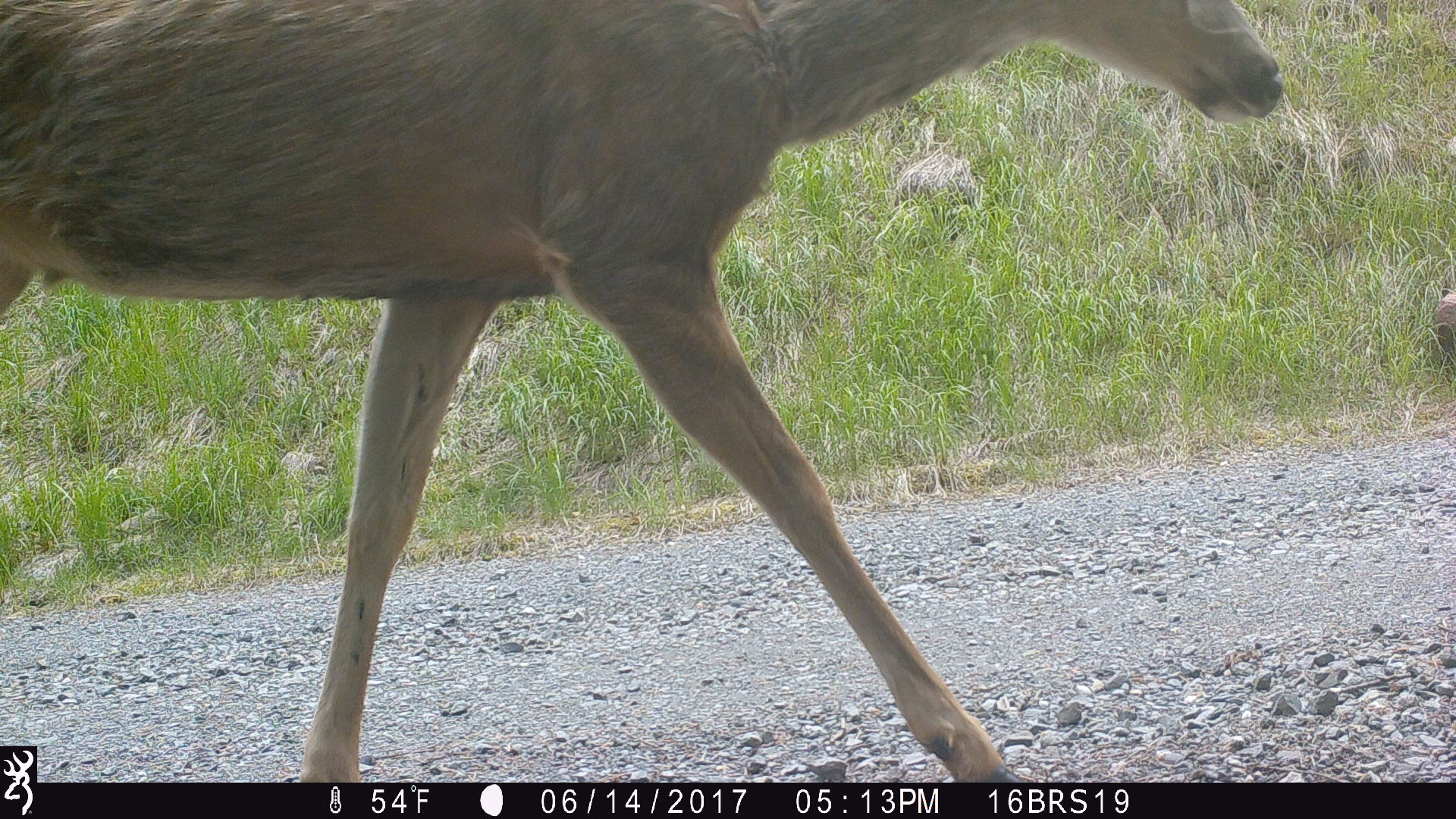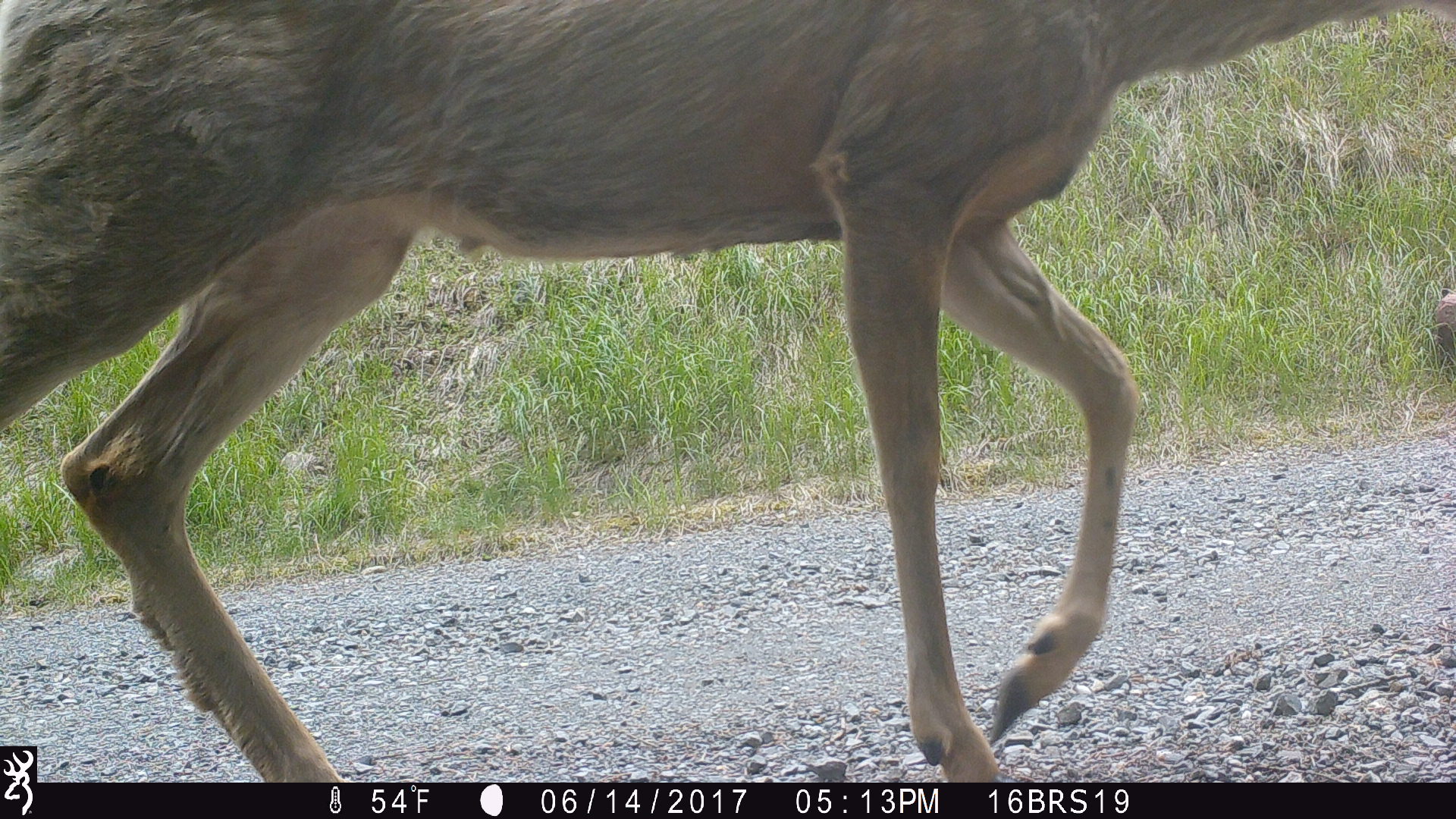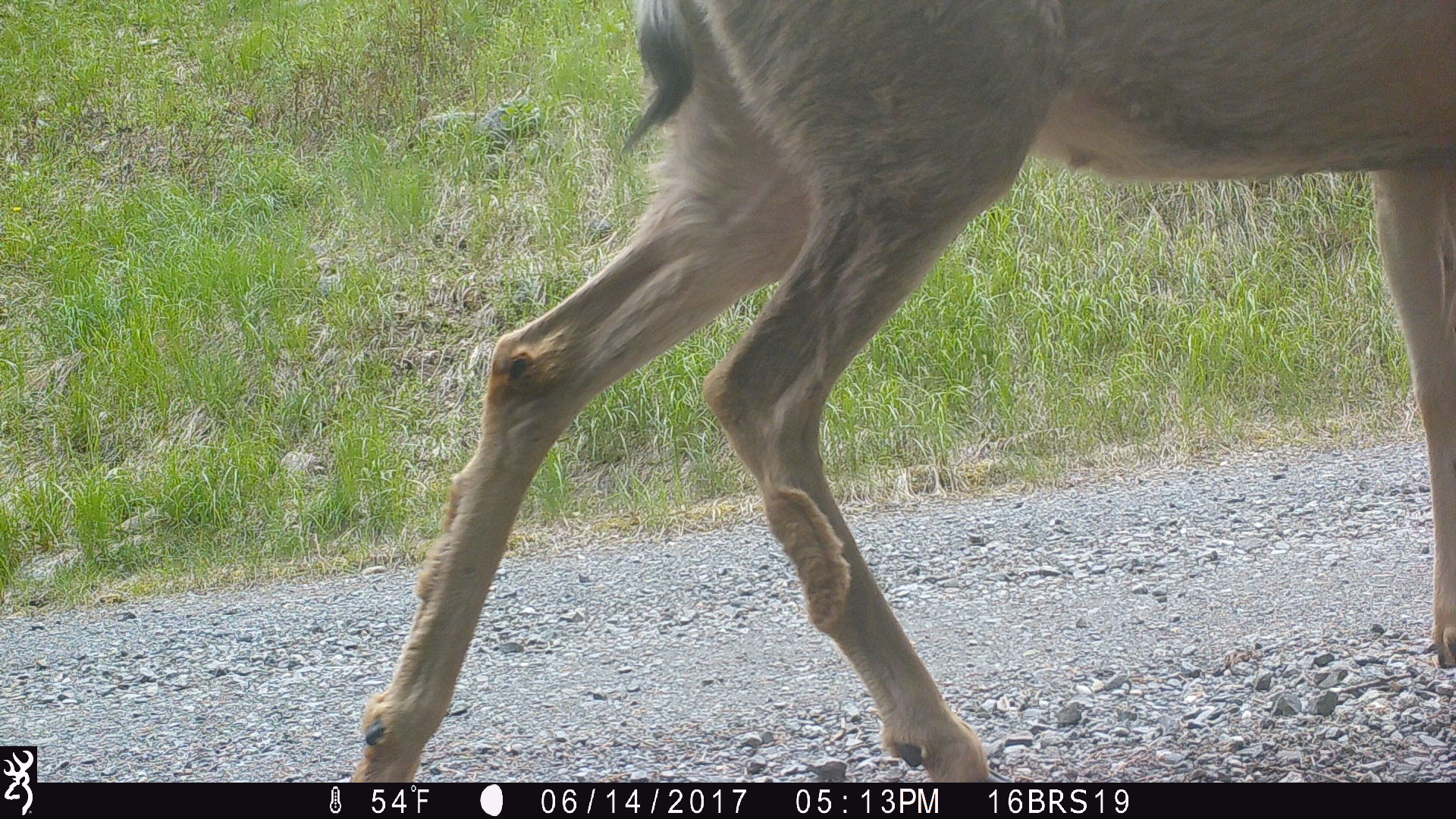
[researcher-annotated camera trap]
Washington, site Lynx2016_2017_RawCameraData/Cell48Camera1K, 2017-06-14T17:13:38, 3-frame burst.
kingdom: Animalia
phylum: Chordata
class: Mammalia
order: Artiodactyla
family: Cervidae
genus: Odocoileus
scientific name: Odocoileus hemionus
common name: mule deer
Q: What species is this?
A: Odocoileus hemionus (mule deer).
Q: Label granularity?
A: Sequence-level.